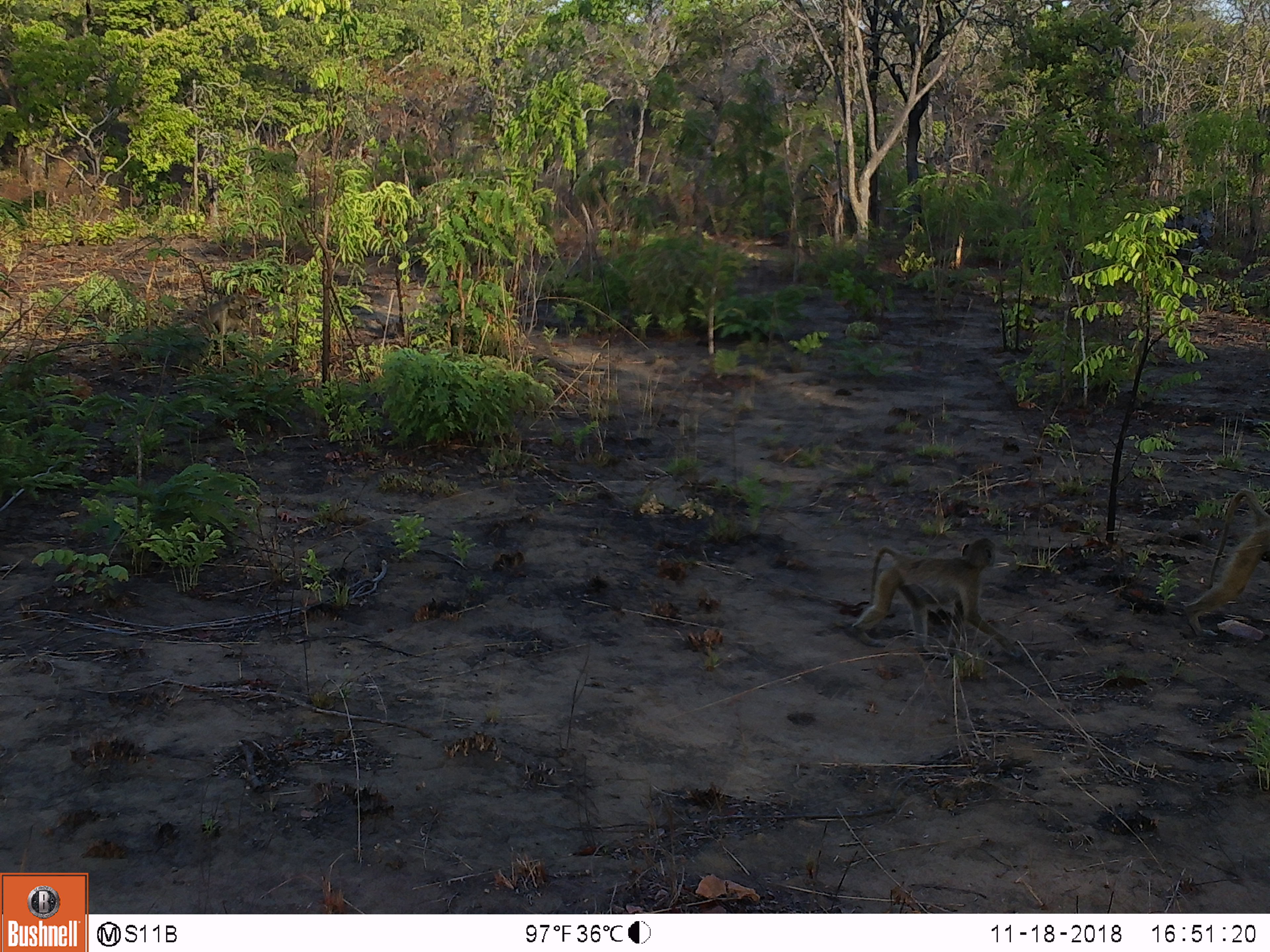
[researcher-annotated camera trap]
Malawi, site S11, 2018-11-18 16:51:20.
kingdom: Animalia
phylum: Chordata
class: Mammalia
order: Primates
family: Cercopithecidae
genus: Papio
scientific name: Papio cynocephalus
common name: yellow baboon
Yellow baboon (Papio cynocephalus), count 2.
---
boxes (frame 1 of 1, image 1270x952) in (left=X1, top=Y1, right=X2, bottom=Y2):
yellow baboon: (left=840, top=520, right=1045, bottom=679); (left=1182, top=479, right=1266, bottom=637)